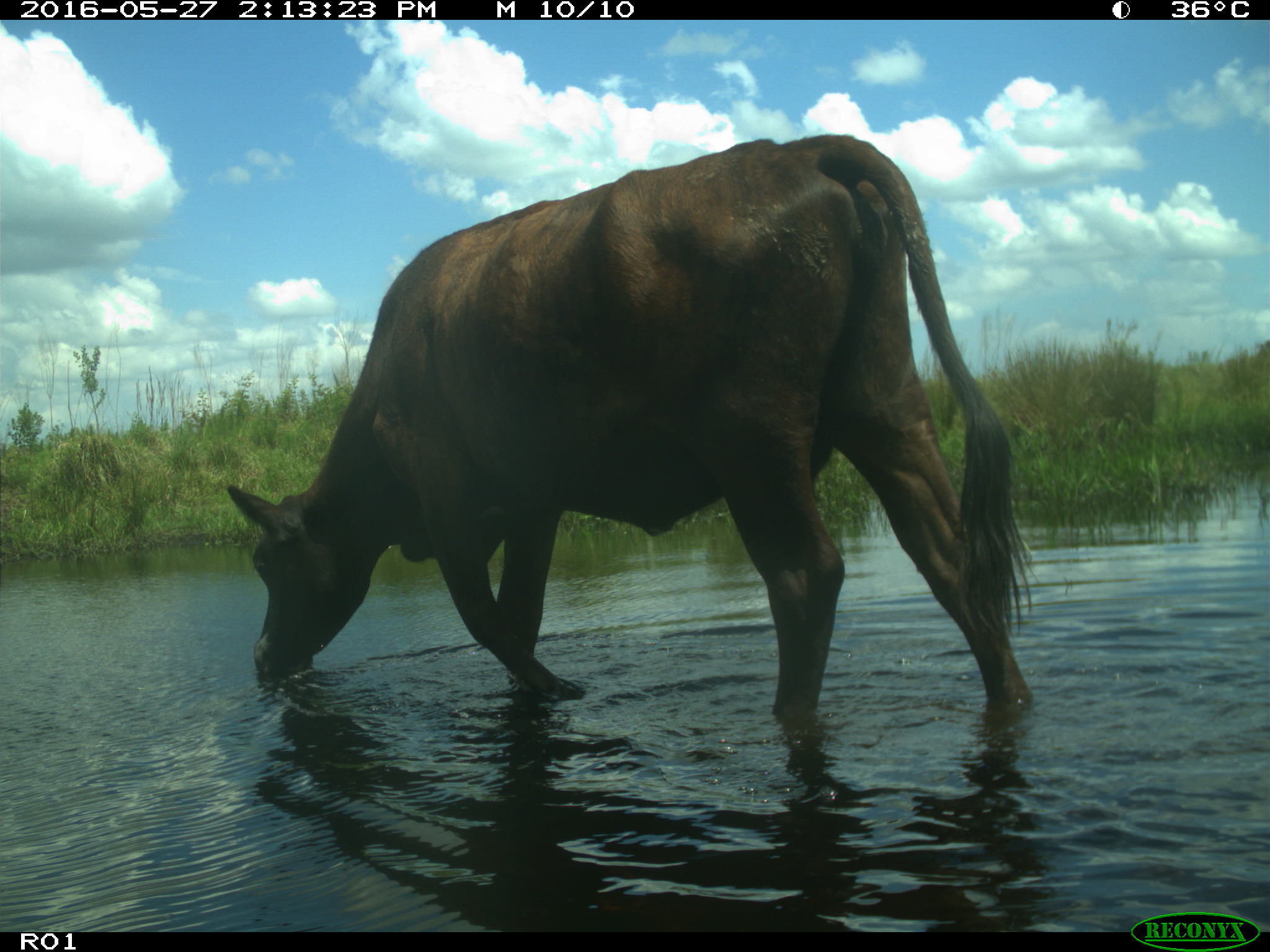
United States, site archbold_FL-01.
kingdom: Animalia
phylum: Chordata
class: Mammalia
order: Artiodactyla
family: Bovidae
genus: Bos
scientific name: Bos taurus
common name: domestic cow